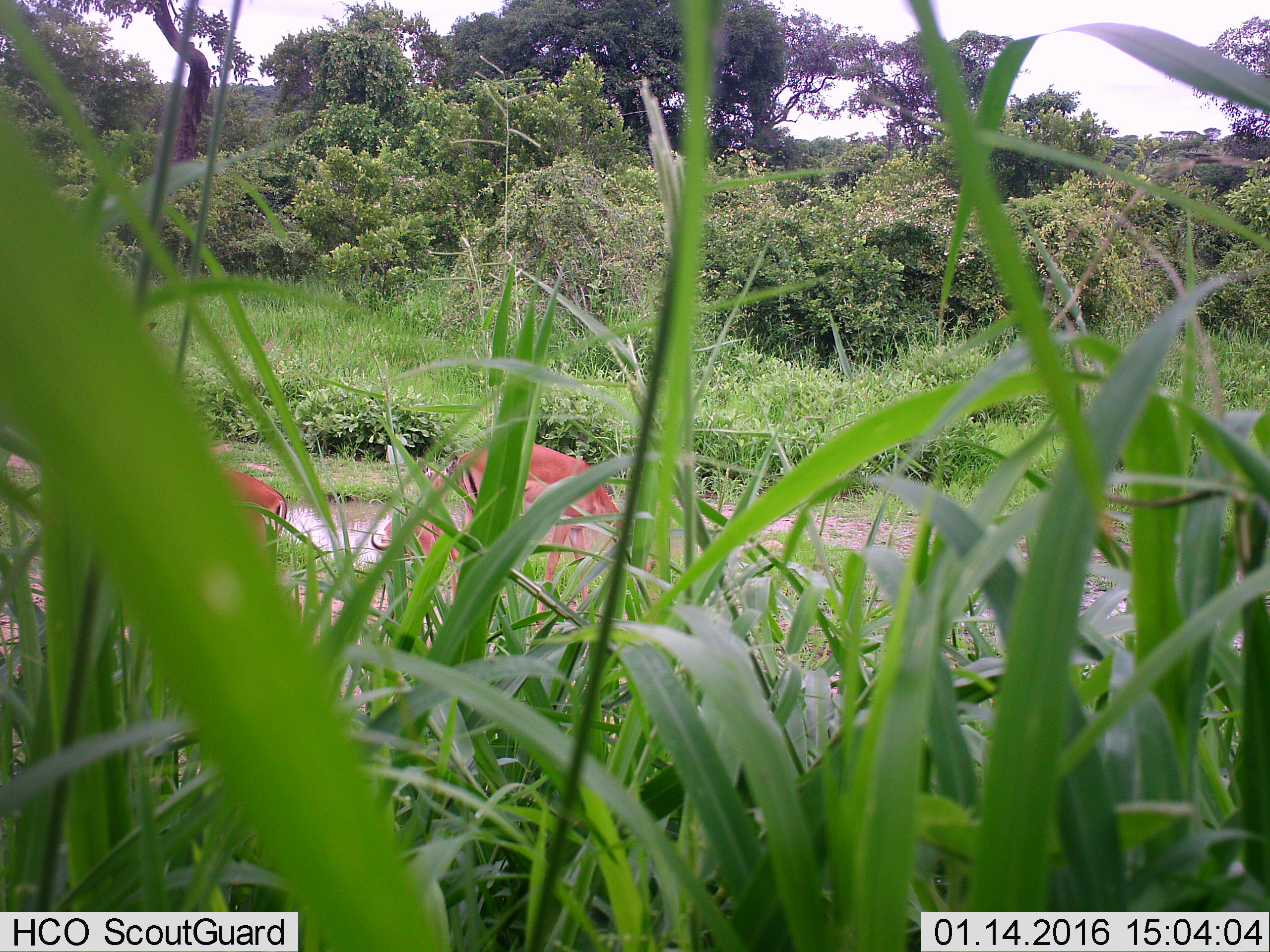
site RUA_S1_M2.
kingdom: Animalia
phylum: Chordata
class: Mammalia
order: Artiodactyla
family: Bovidae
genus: Aepyceros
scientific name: Aepyceros melampus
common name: impala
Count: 3.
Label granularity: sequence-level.